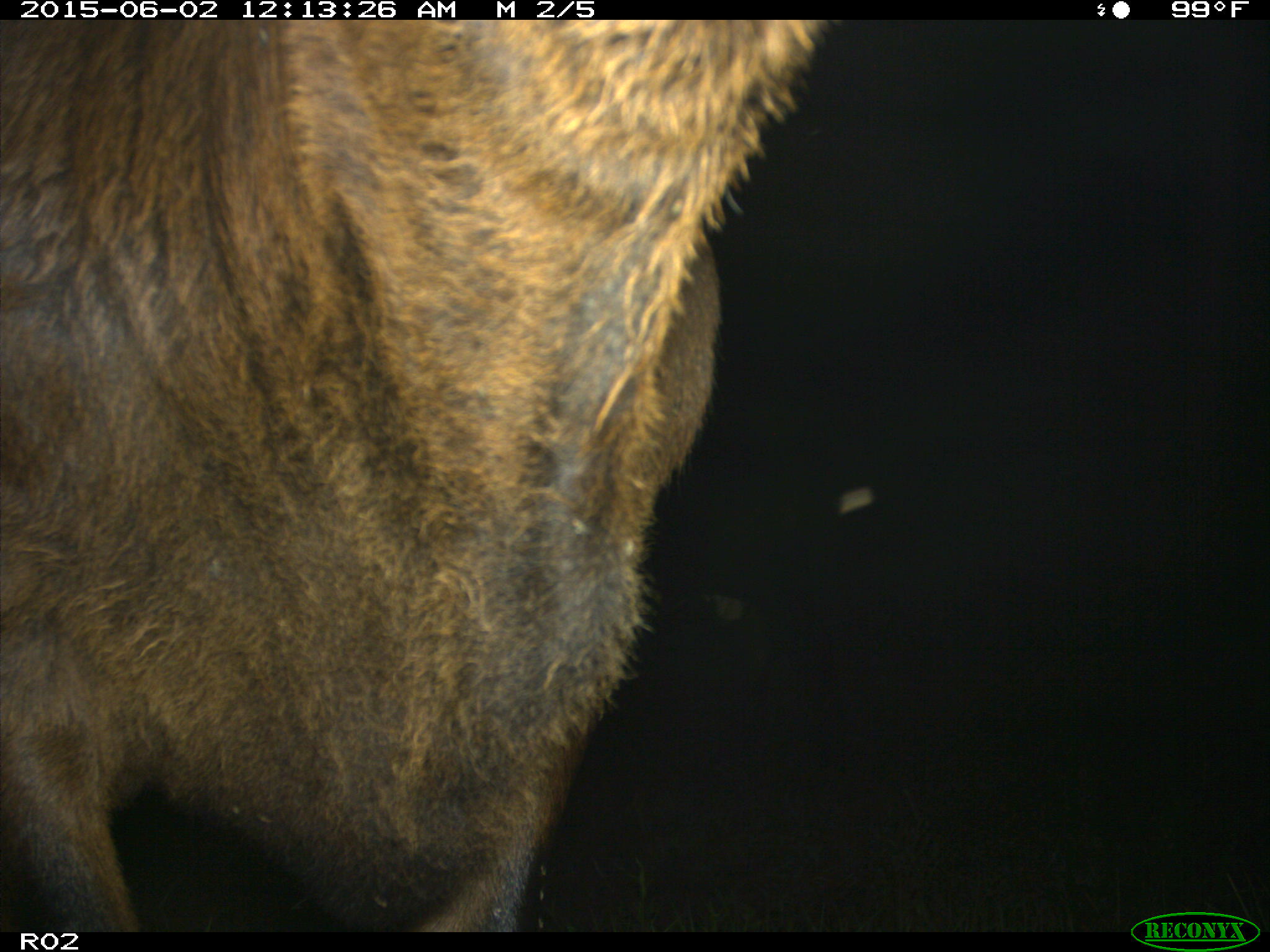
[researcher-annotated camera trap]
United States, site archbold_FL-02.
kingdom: Animalia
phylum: Chordata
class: Mammalia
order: Artiodactyla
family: Bovidae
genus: Bos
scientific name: Bos taurus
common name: domestic cow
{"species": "Bos taurus (domestic cow)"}